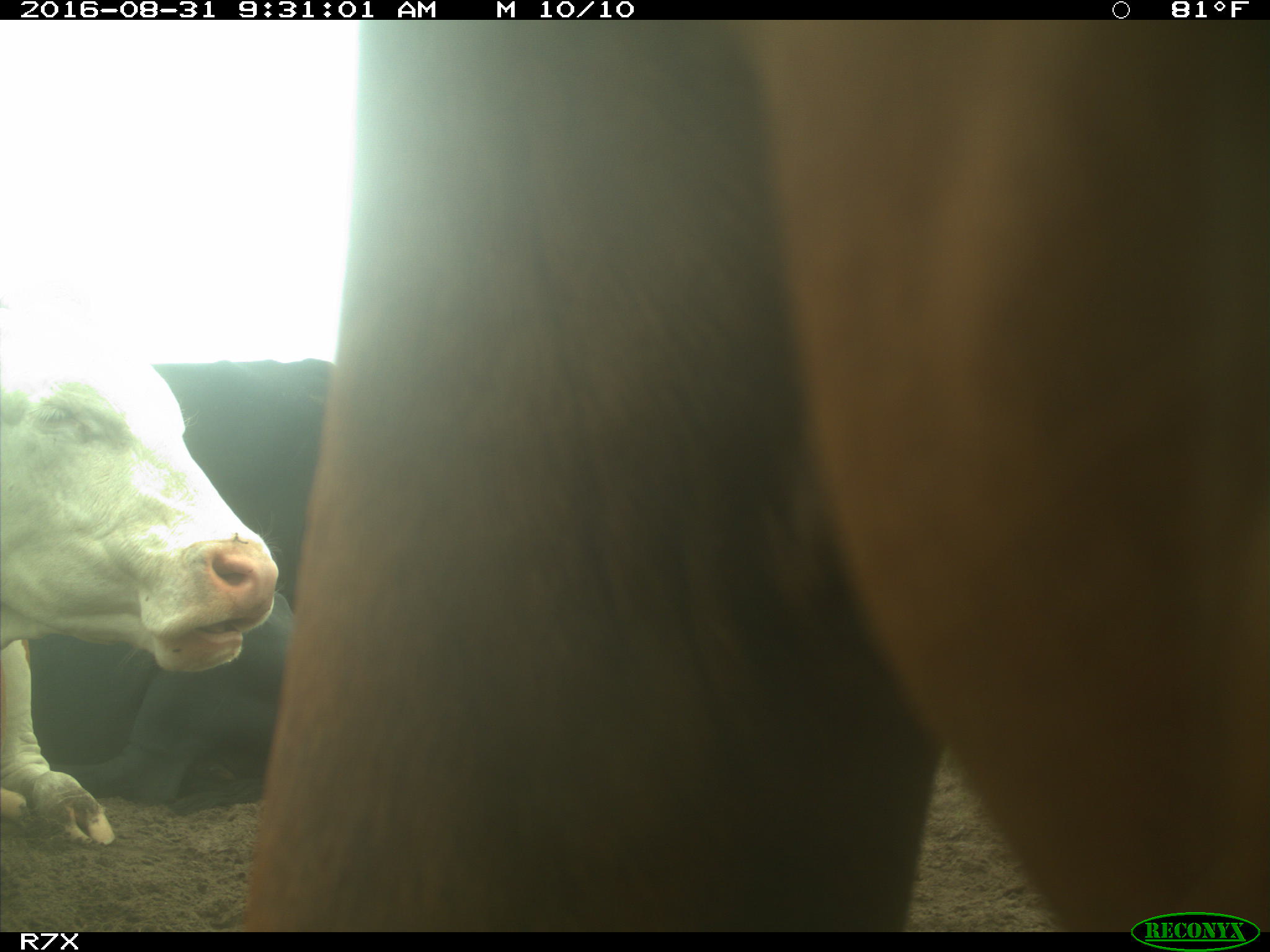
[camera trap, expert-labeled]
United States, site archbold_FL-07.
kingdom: Animalia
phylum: Chordata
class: Mammalia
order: Artiodactyla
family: Bovidae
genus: Bos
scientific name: Bos taurus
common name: domestic cow